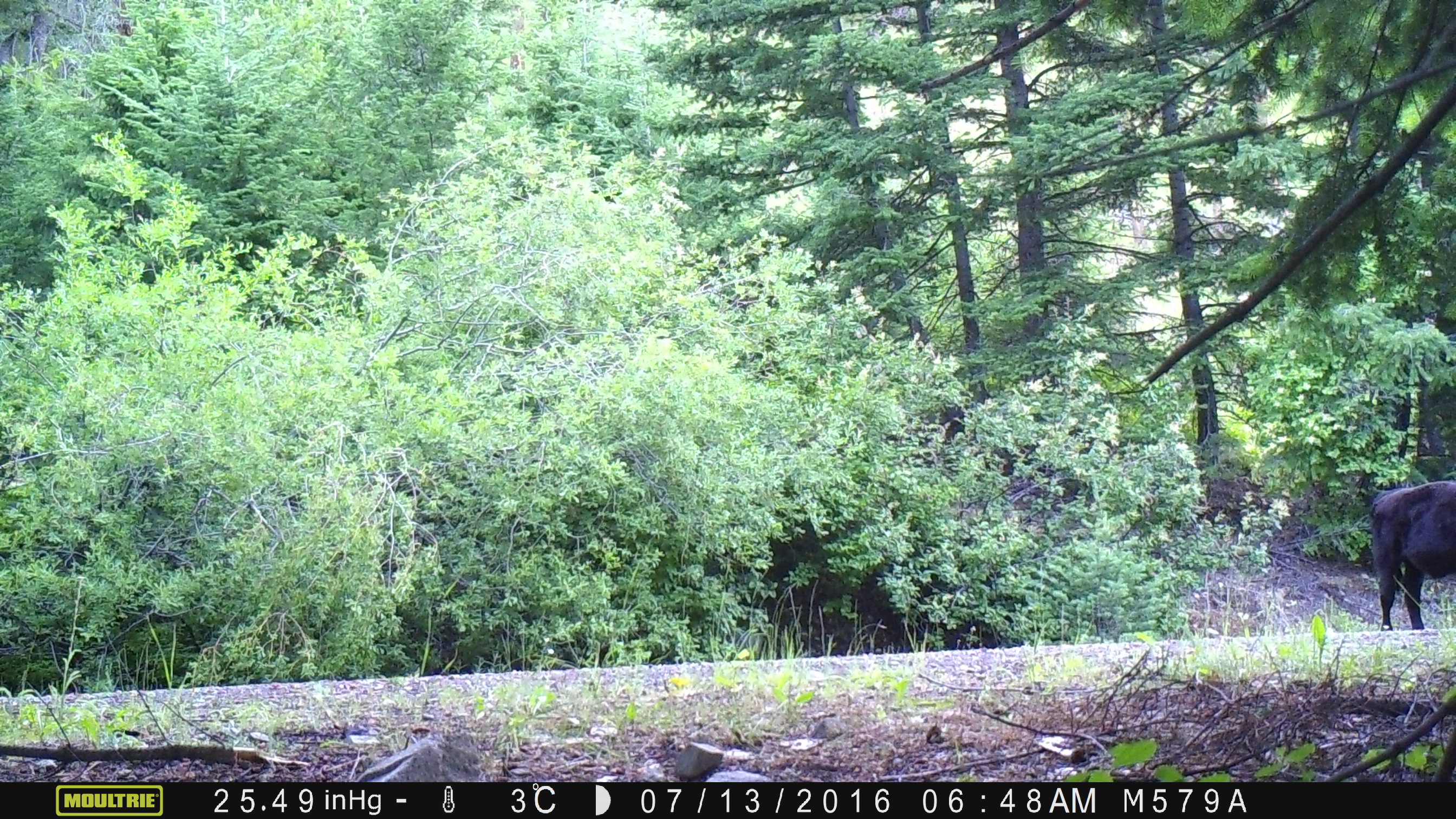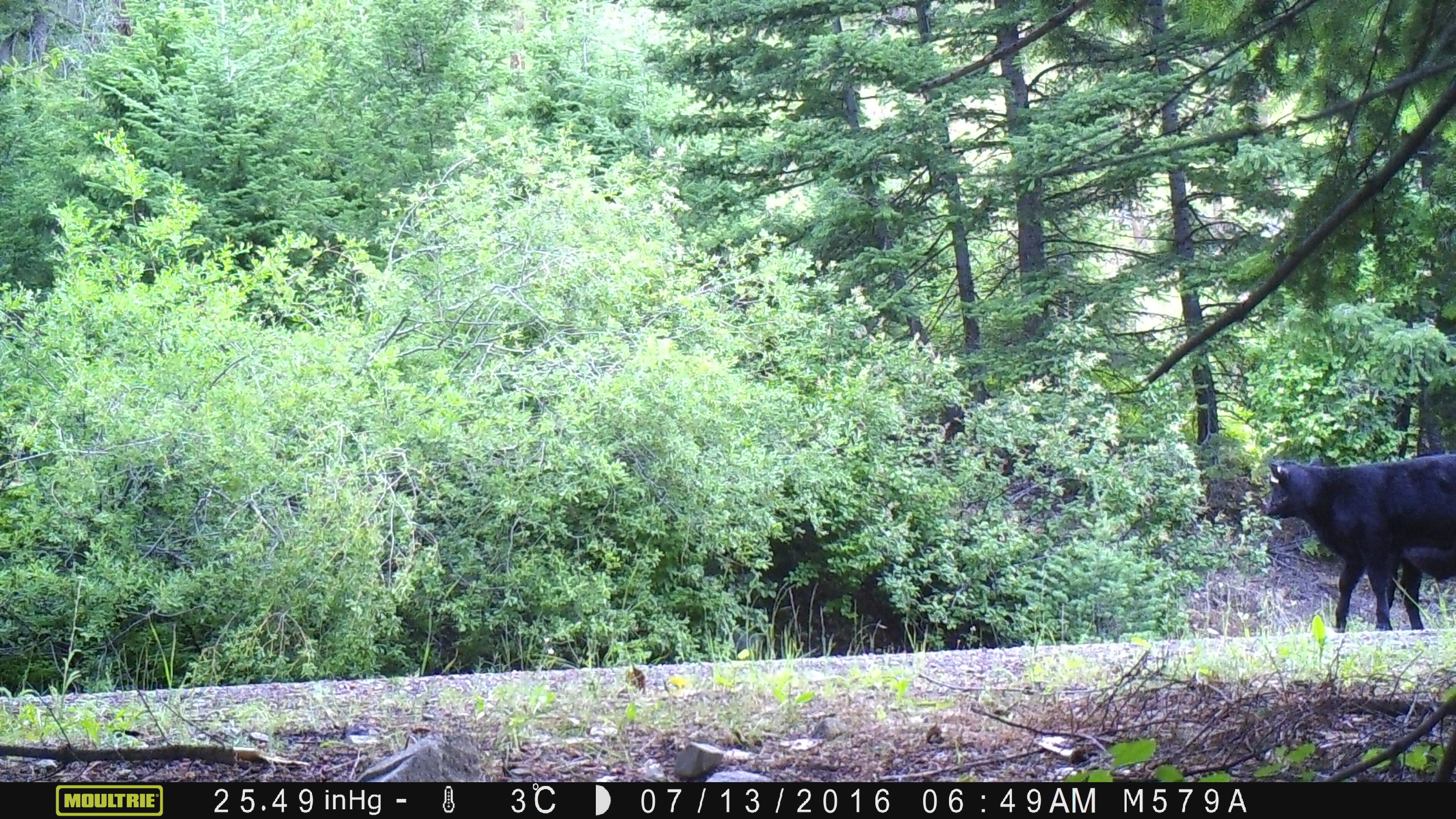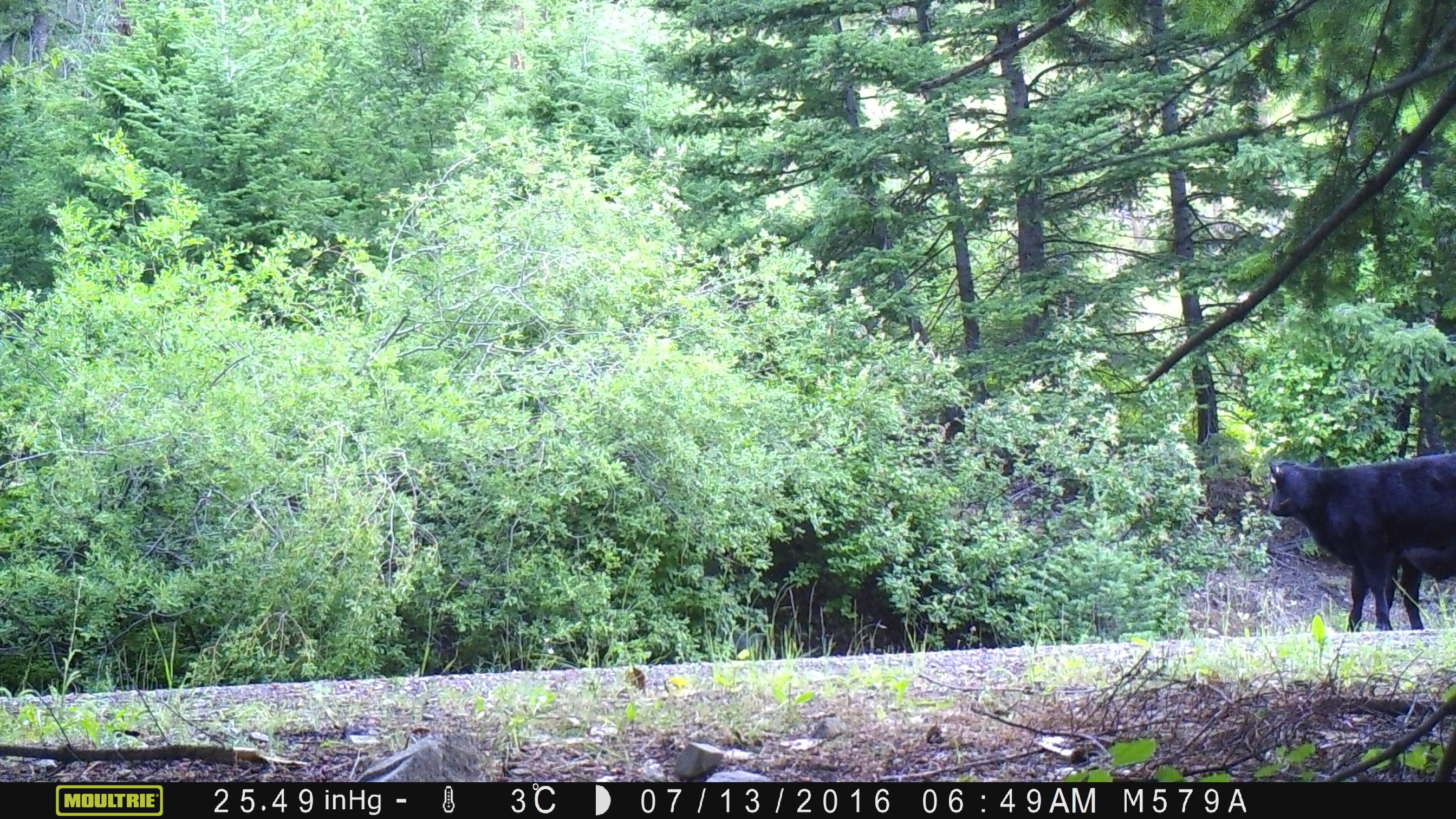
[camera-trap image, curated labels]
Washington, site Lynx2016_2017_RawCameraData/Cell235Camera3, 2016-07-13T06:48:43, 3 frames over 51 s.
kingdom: Animalia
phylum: Chordata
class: Mammalia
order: Artiodactyla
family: Bovidae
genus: Bos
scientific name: Bos taurus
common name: domestic cattle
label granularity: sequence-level